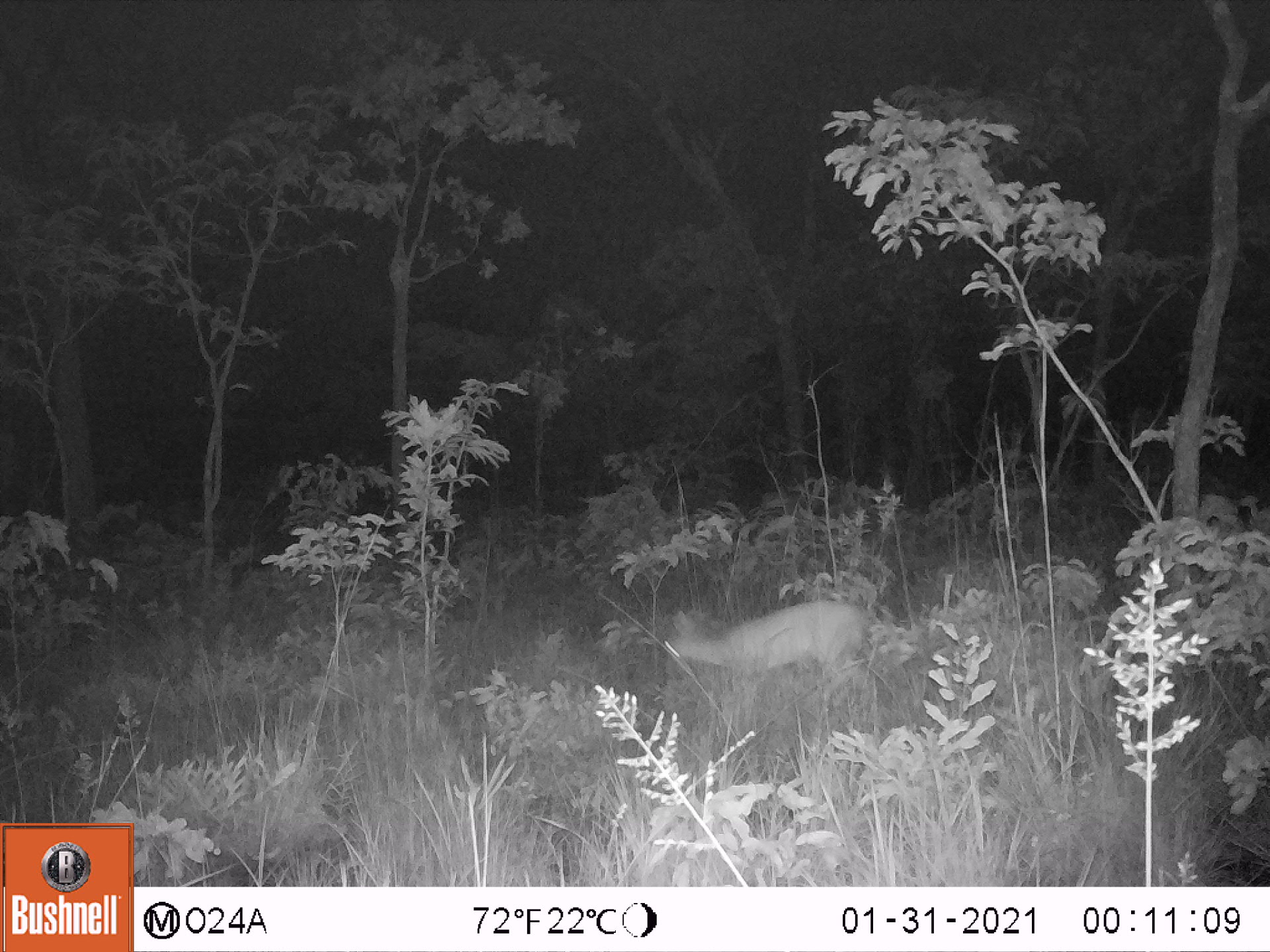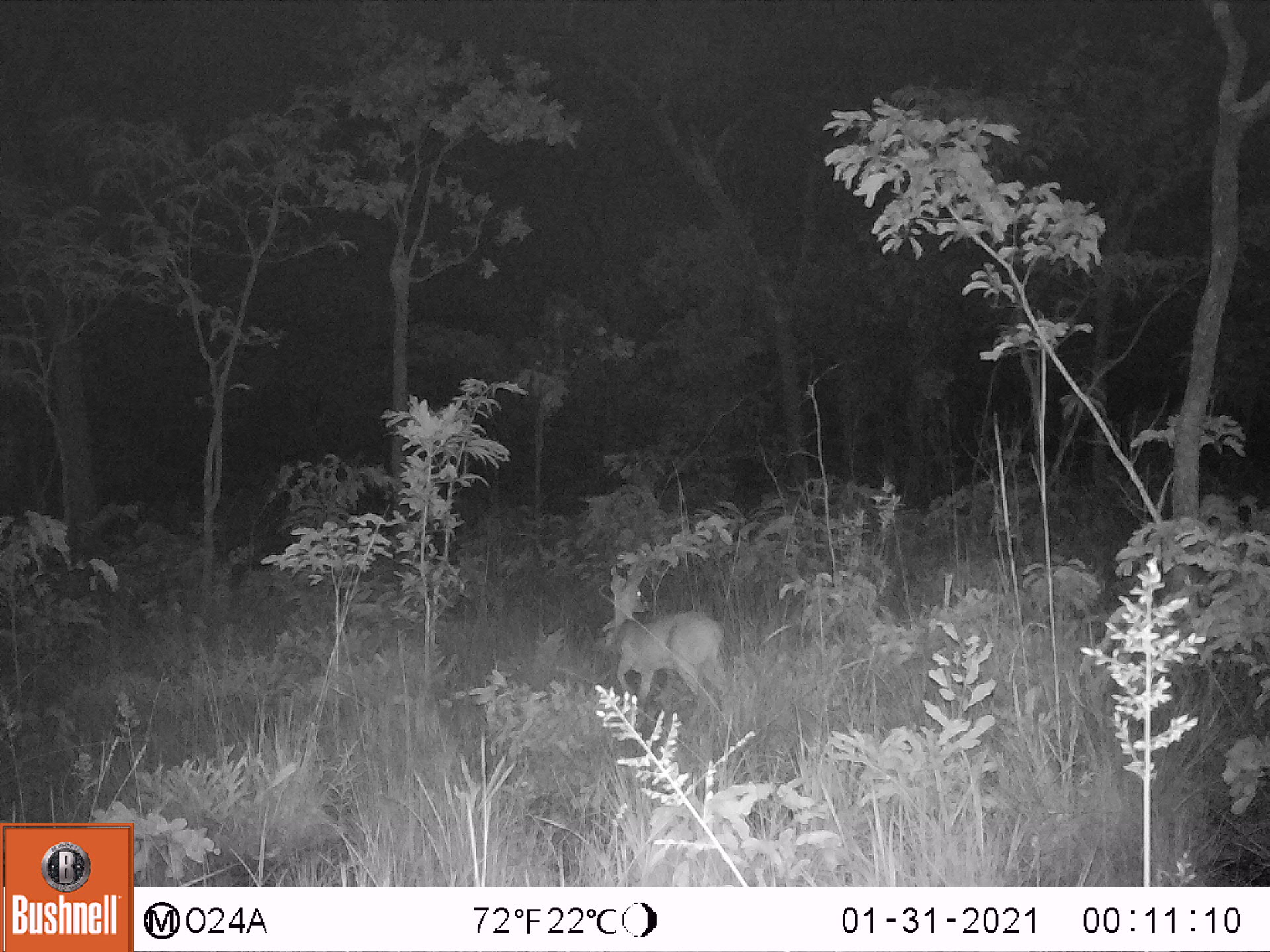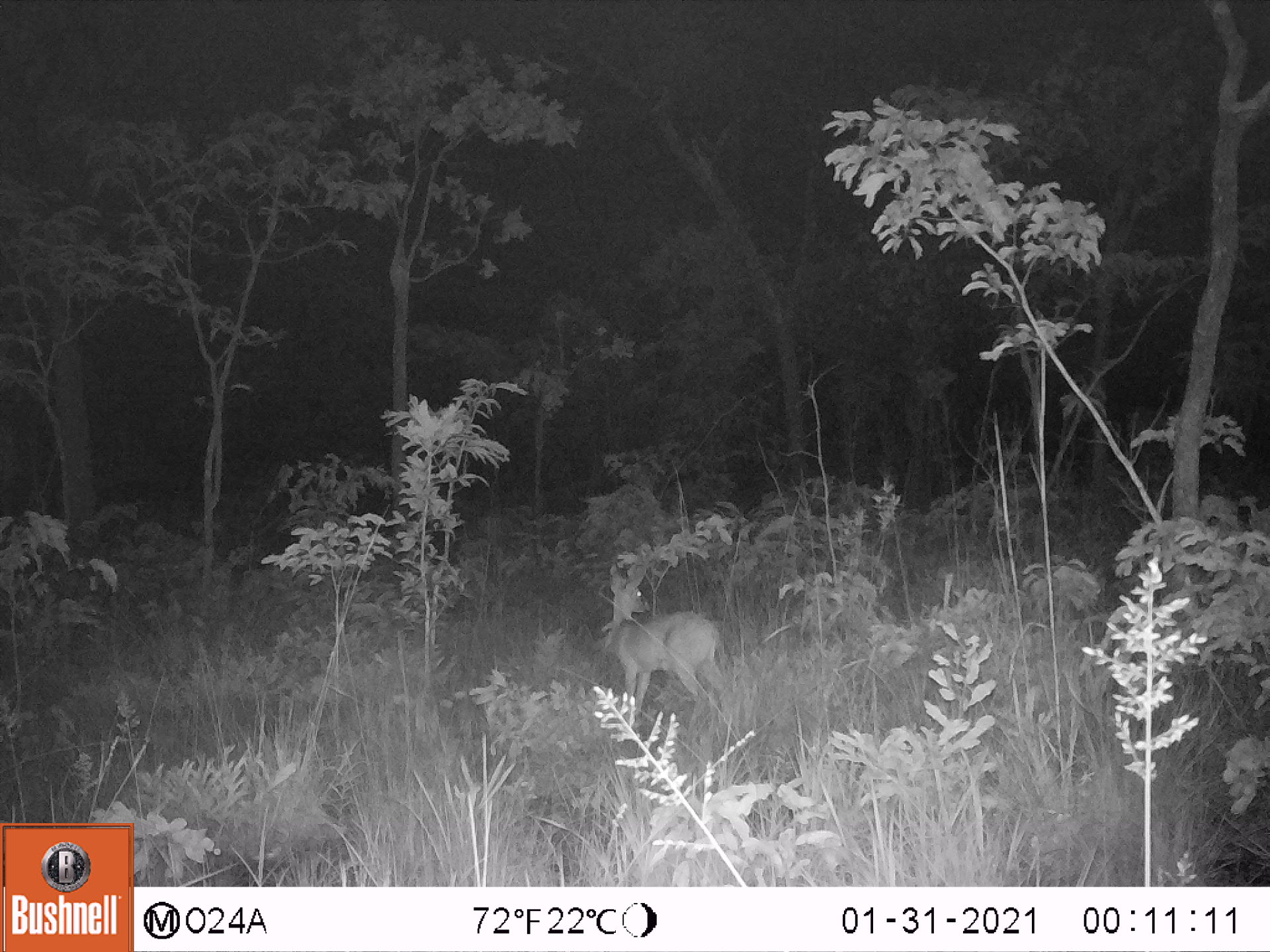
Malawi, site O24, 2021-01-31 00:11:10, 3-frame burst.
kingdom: Animalia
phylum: Chordata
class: Mammalia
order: Artiodactyla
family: Bovidae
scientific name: Antilopinae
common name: small antelope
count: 1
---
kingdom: Animalia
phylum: Chordata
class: Mammalia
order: Artiodactyla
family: Bovidae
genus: Sylvicapra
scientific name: Sylvicapra grimmia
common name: common duiker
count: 1